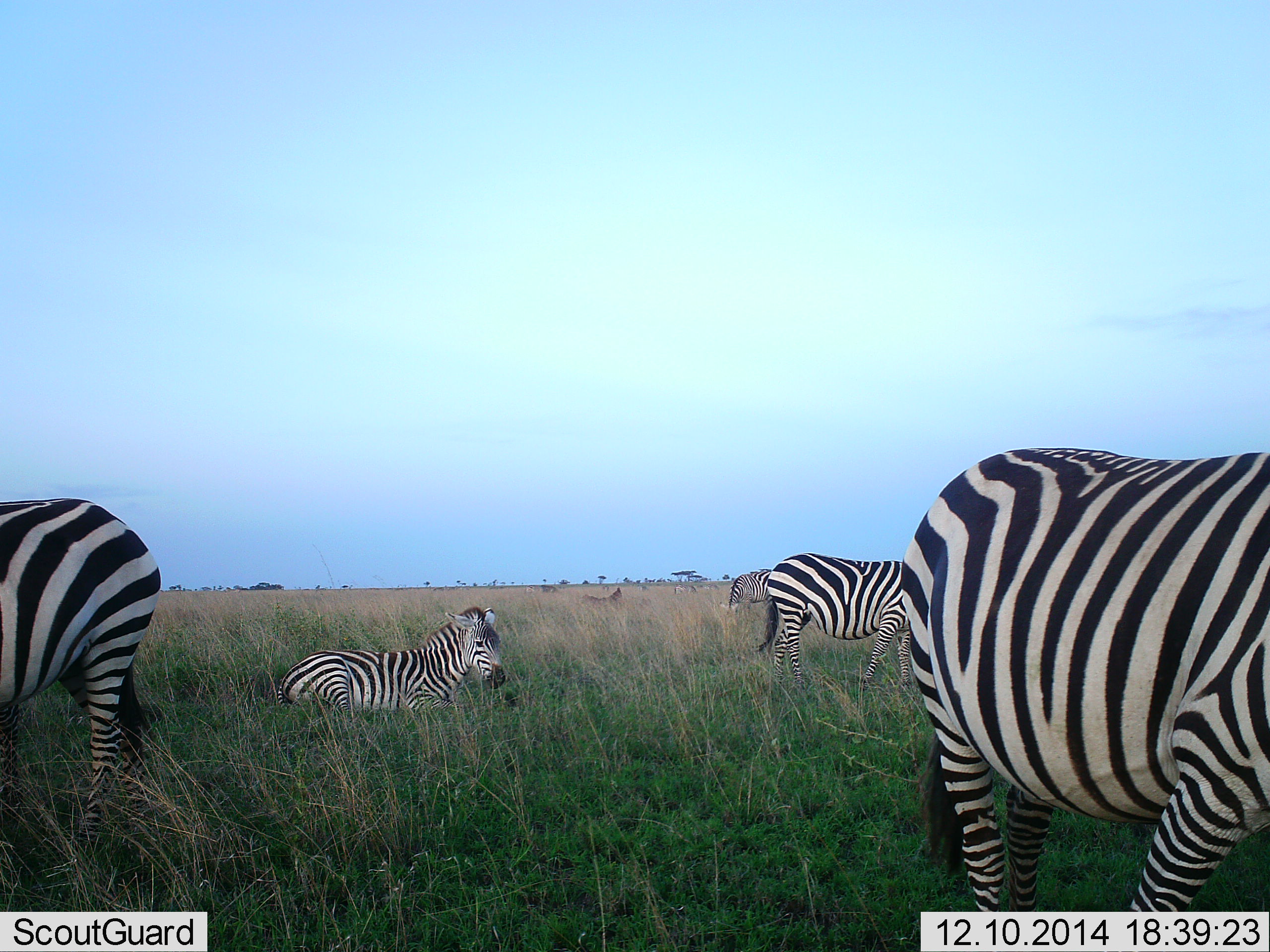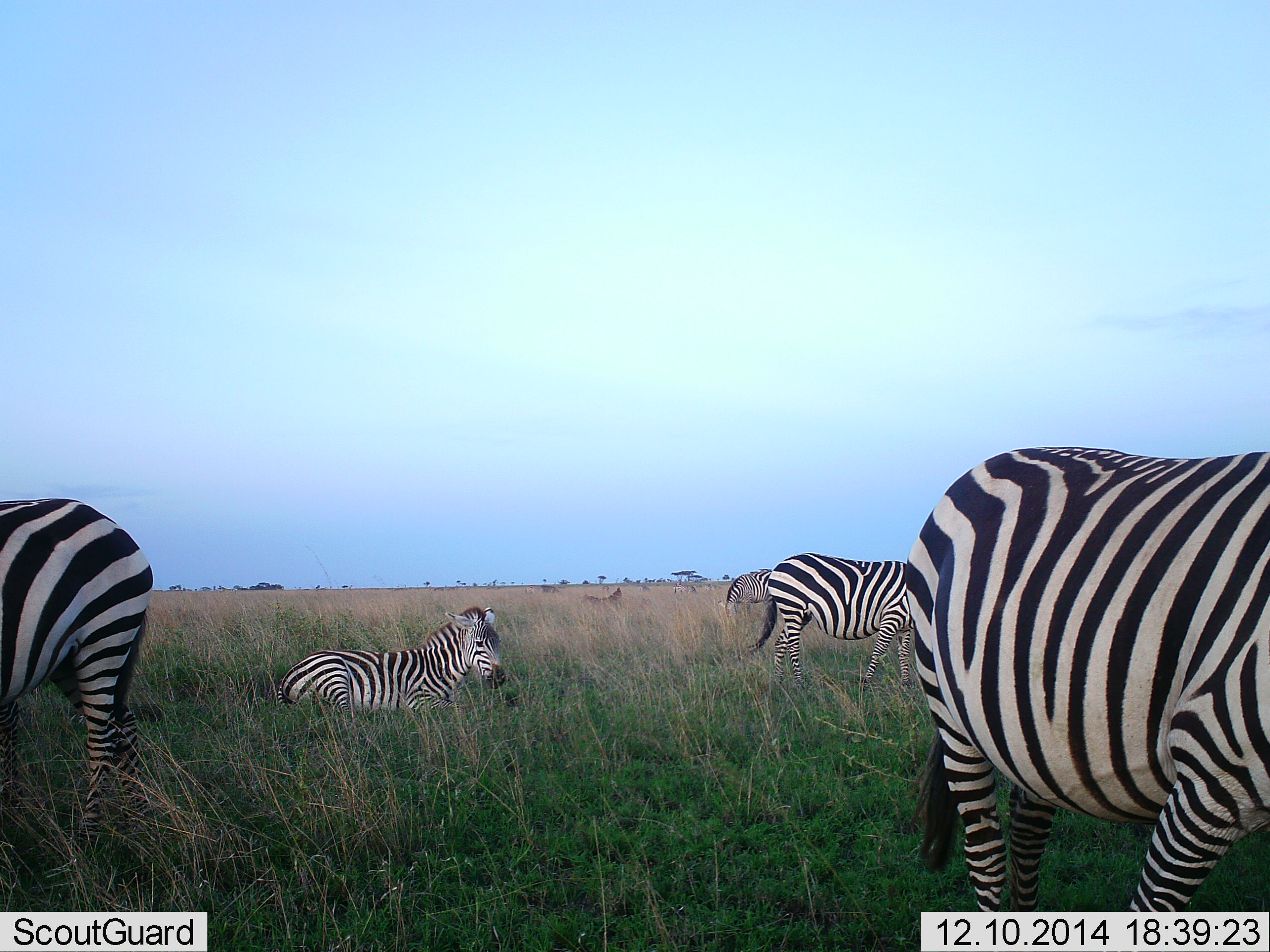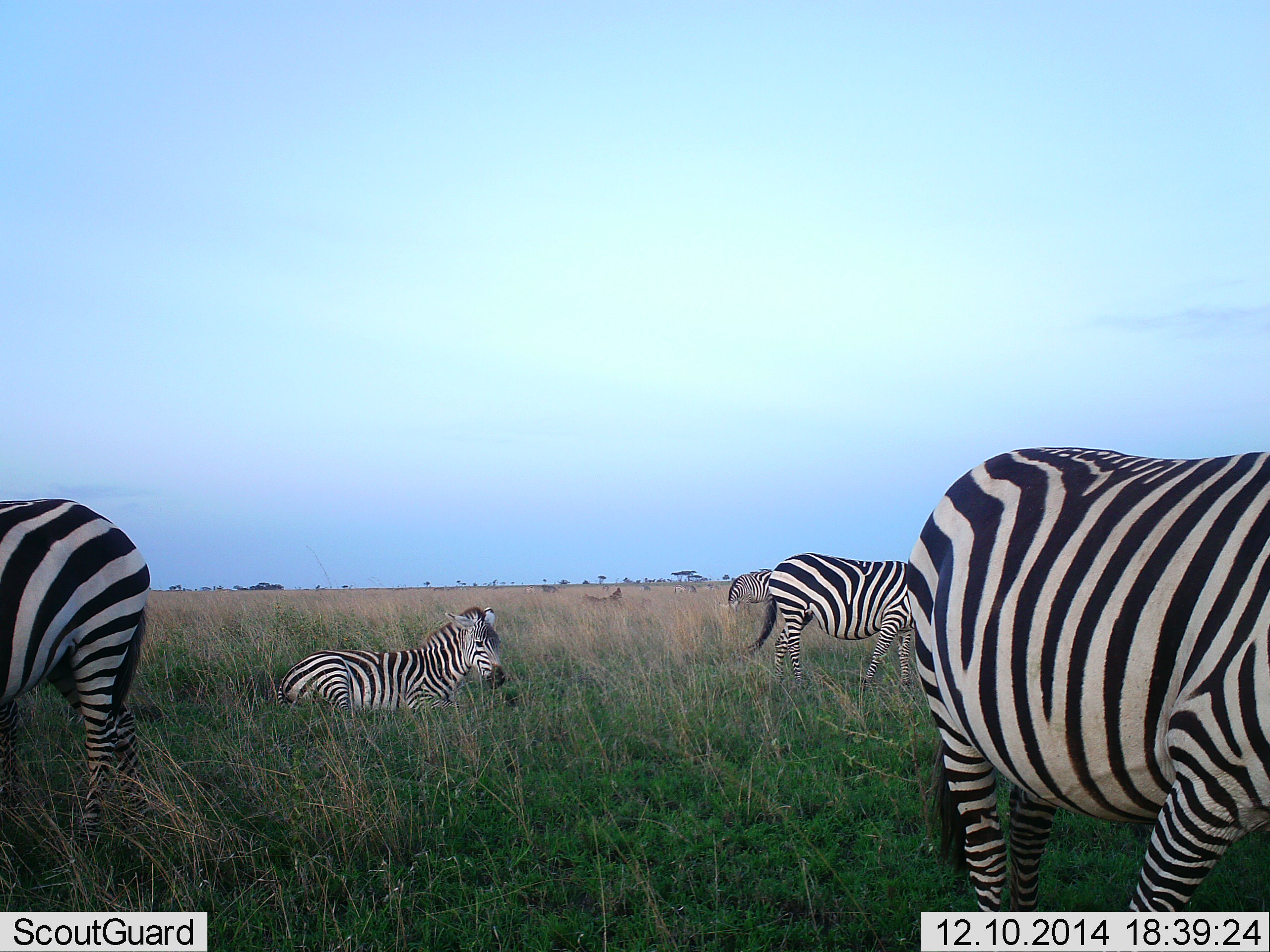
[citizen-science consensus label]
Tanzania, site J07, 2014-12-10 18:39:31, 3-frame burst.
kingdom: Animalia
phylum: Chordata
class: Mammalia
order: Perissodactyla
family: Equidae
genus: Equus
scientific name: Equus quagga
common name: plains zebra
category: zebra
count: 5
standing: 60%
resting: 100%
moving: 0%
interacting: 0%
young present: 10%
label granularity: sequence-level